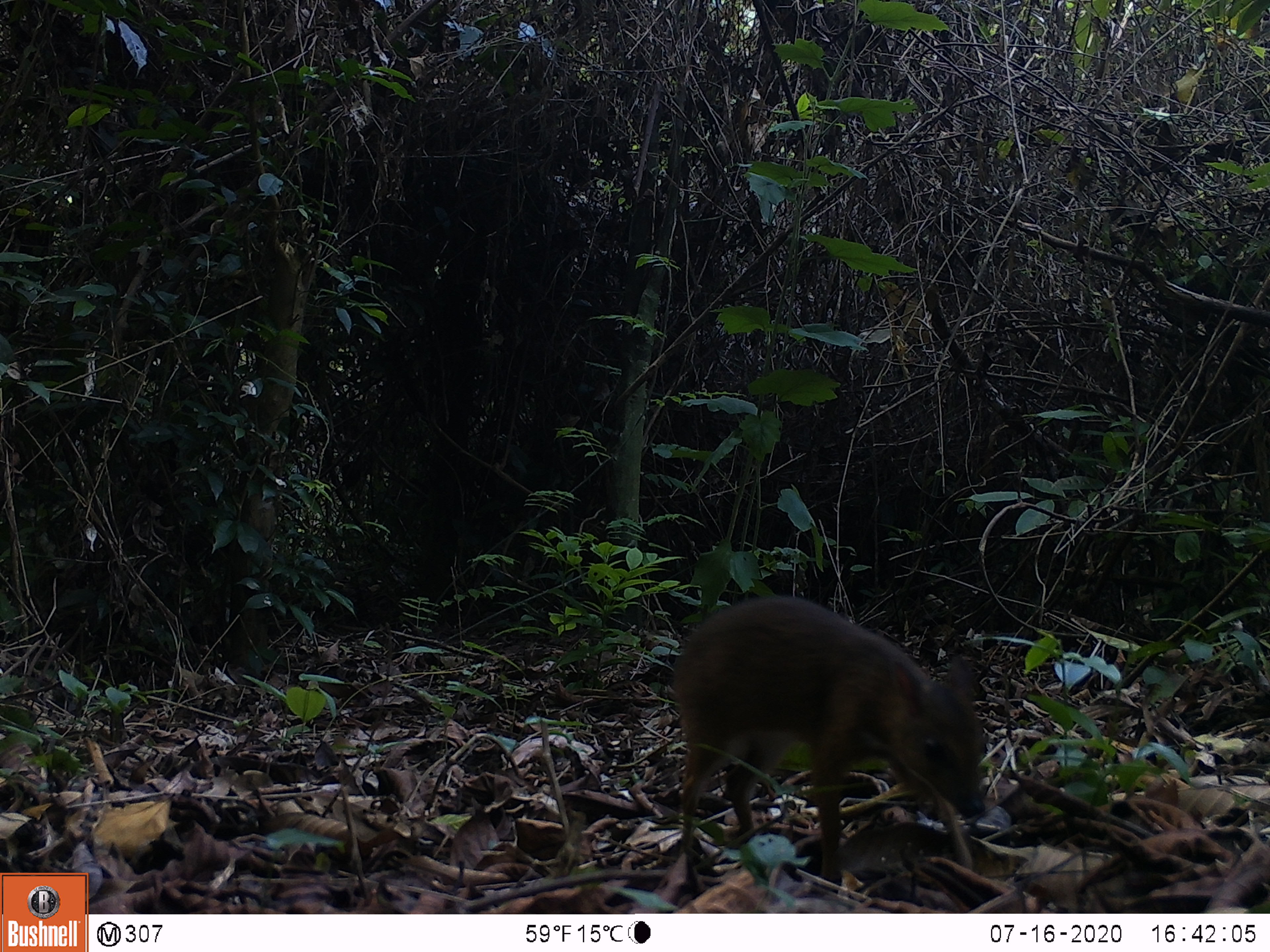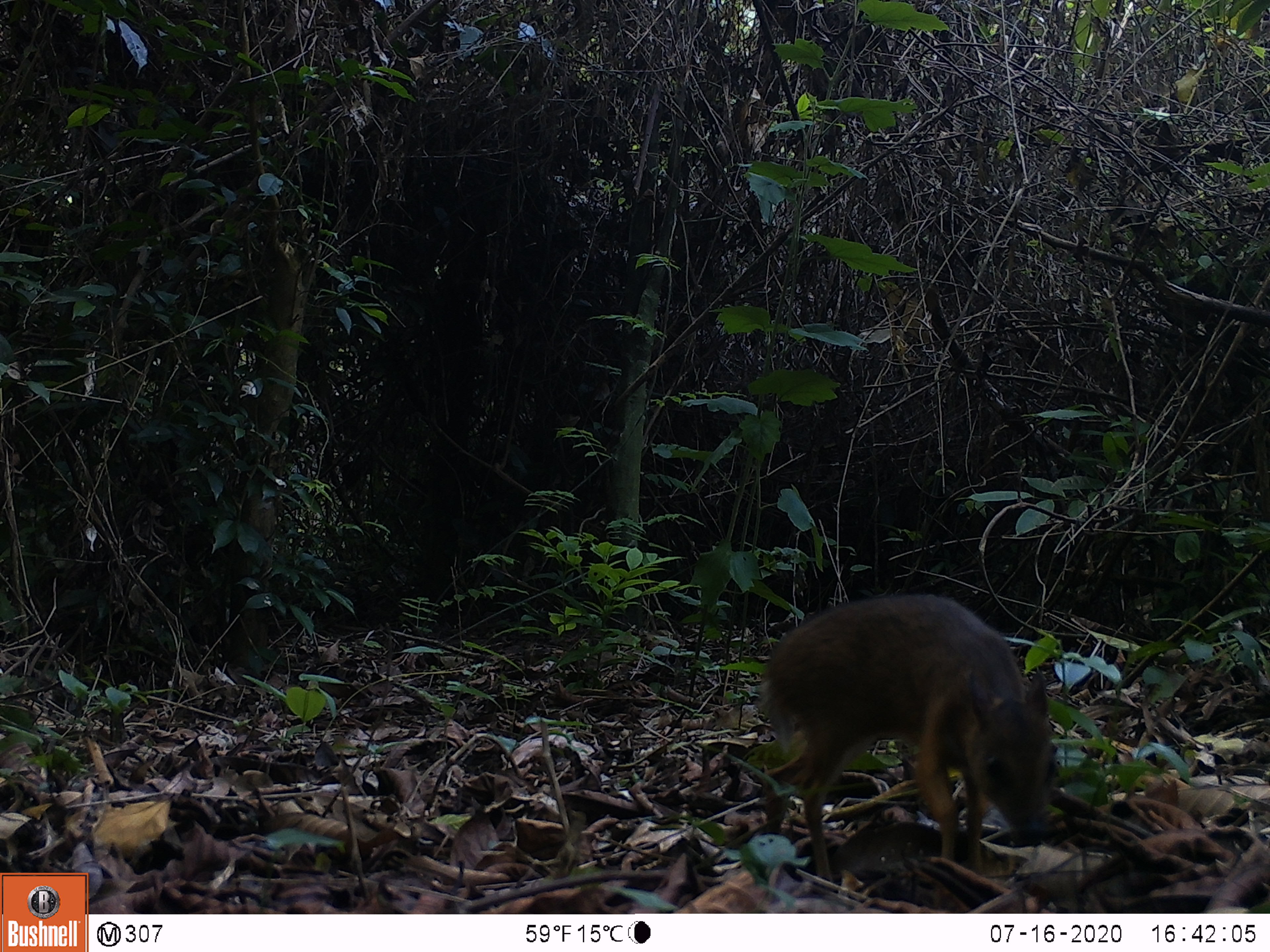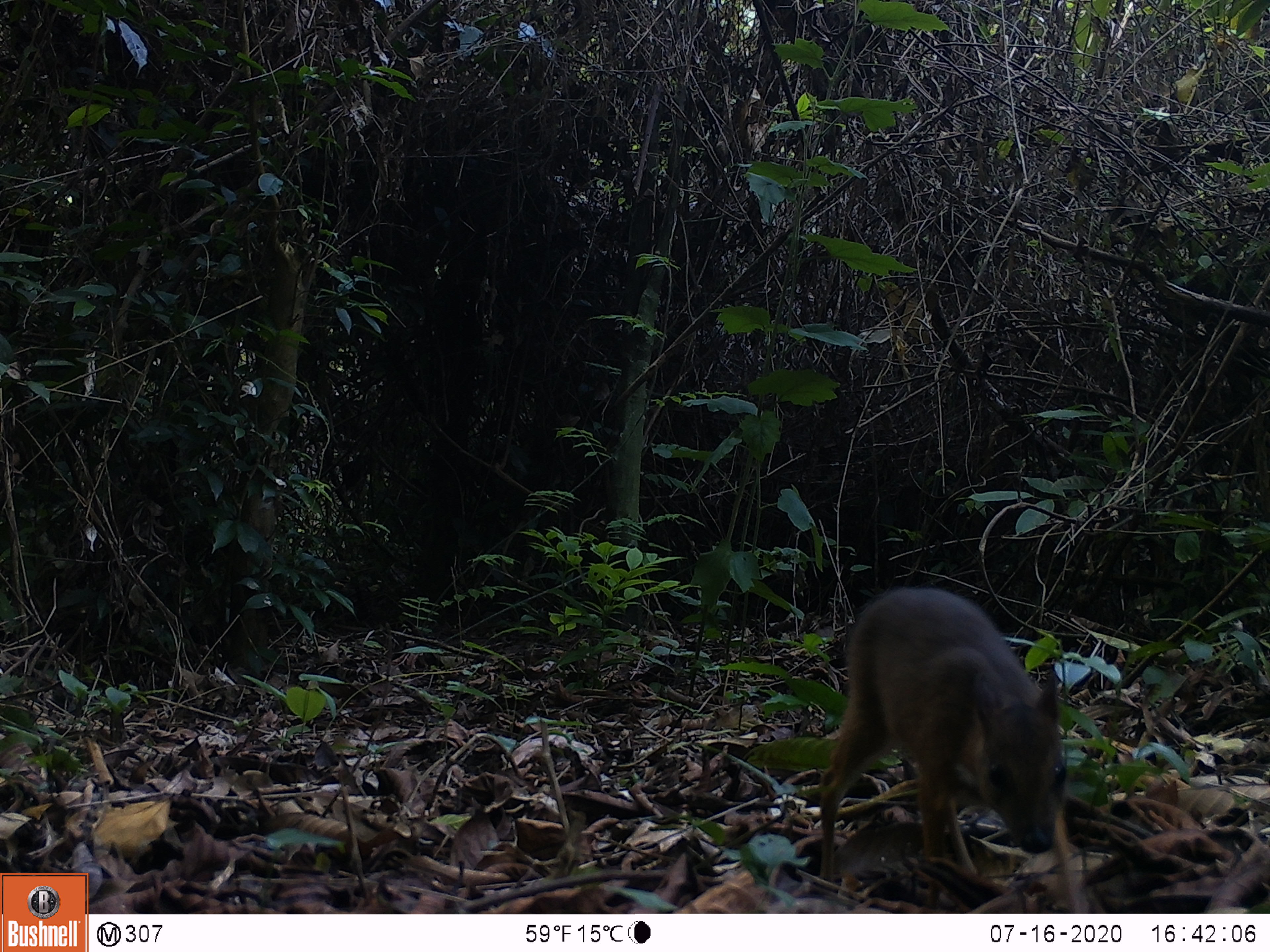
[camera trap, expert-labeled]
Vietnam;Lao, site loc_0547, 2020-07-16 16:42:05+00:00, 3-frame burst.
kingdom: Animalia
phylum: Chordata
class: Mammalia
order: Artiodactyla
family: Tragulidae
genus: Moschiola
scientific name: Moschiola meminna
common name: chevrotain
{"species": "chevrotain (Moschiola meminna)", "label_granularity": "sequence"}